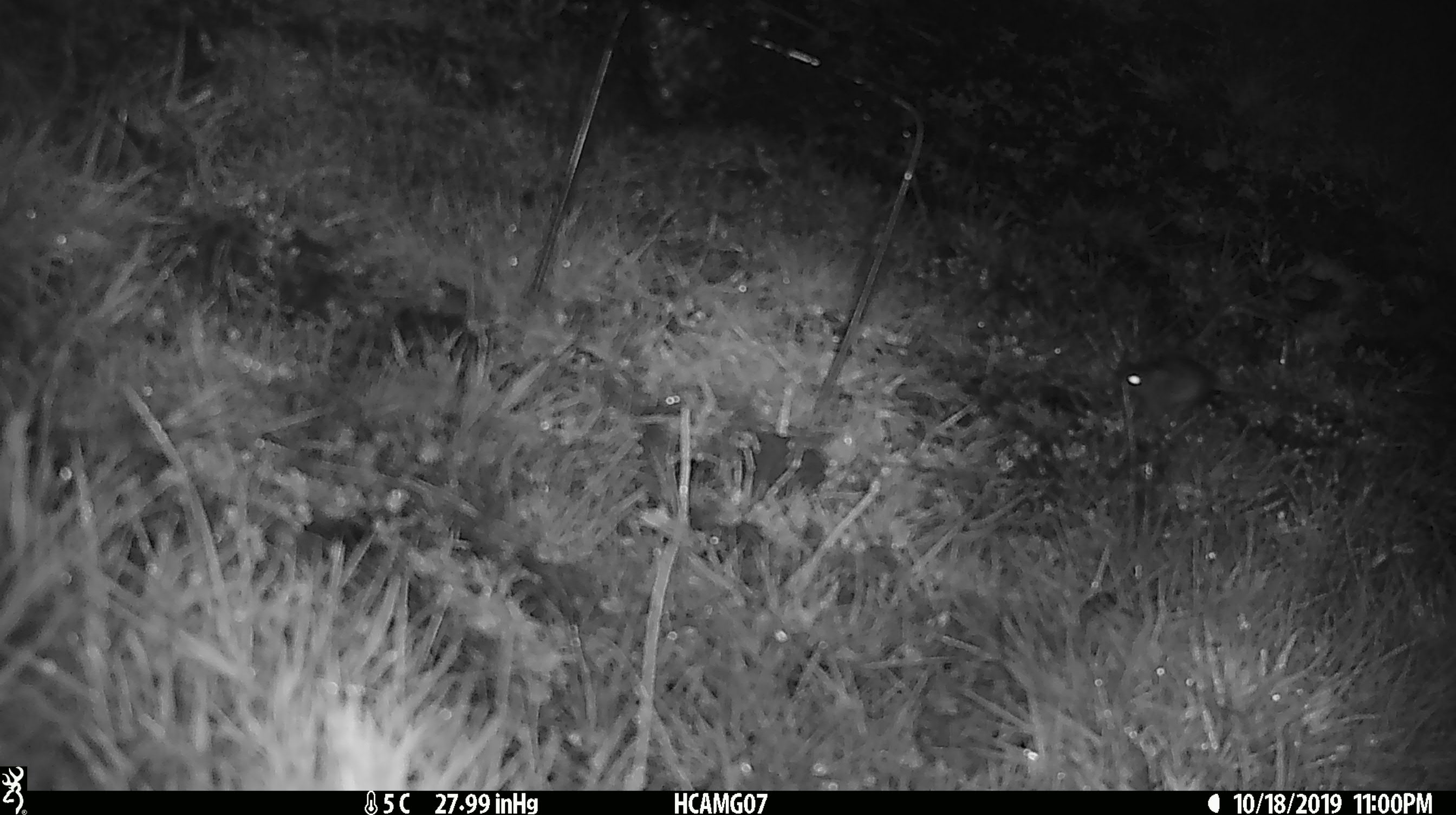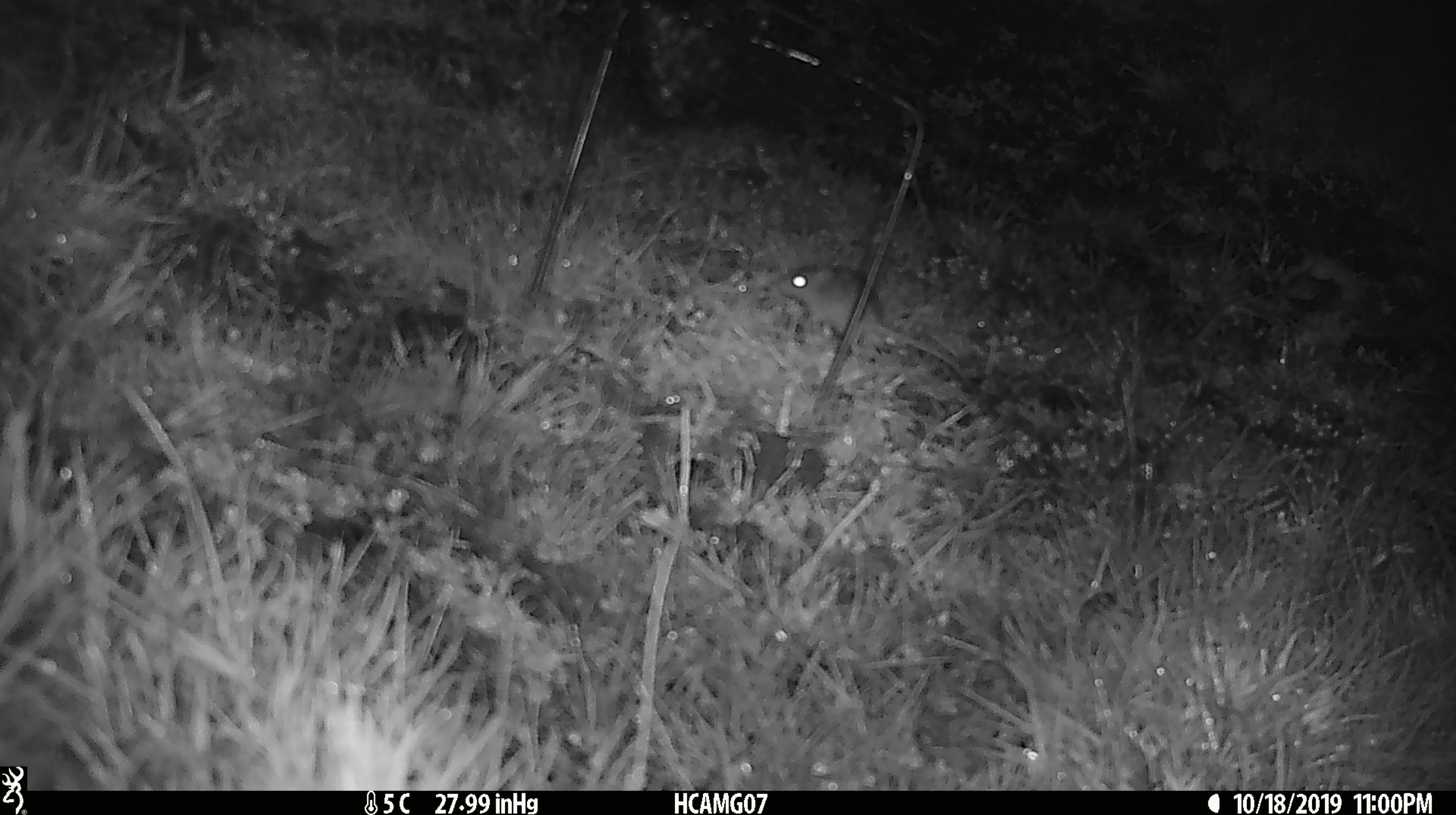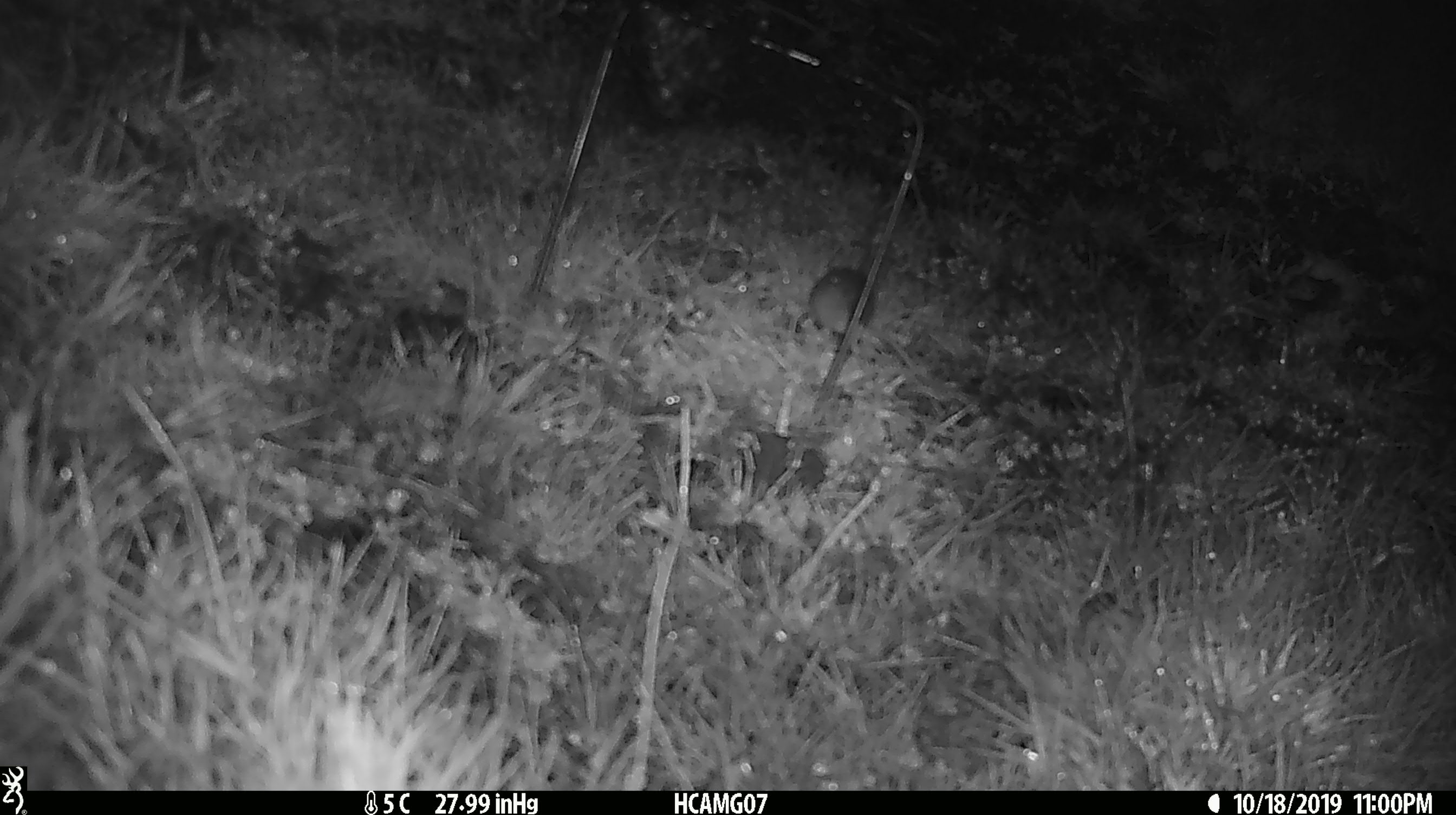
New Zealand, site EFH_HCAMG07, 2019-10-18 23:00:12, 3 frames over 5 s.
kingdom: Animalia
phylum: Chordata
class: Mammalia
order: Rodentia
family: Muridae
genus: Mus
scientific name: Mus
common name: mouse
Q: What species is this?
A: Mouse (Mus).